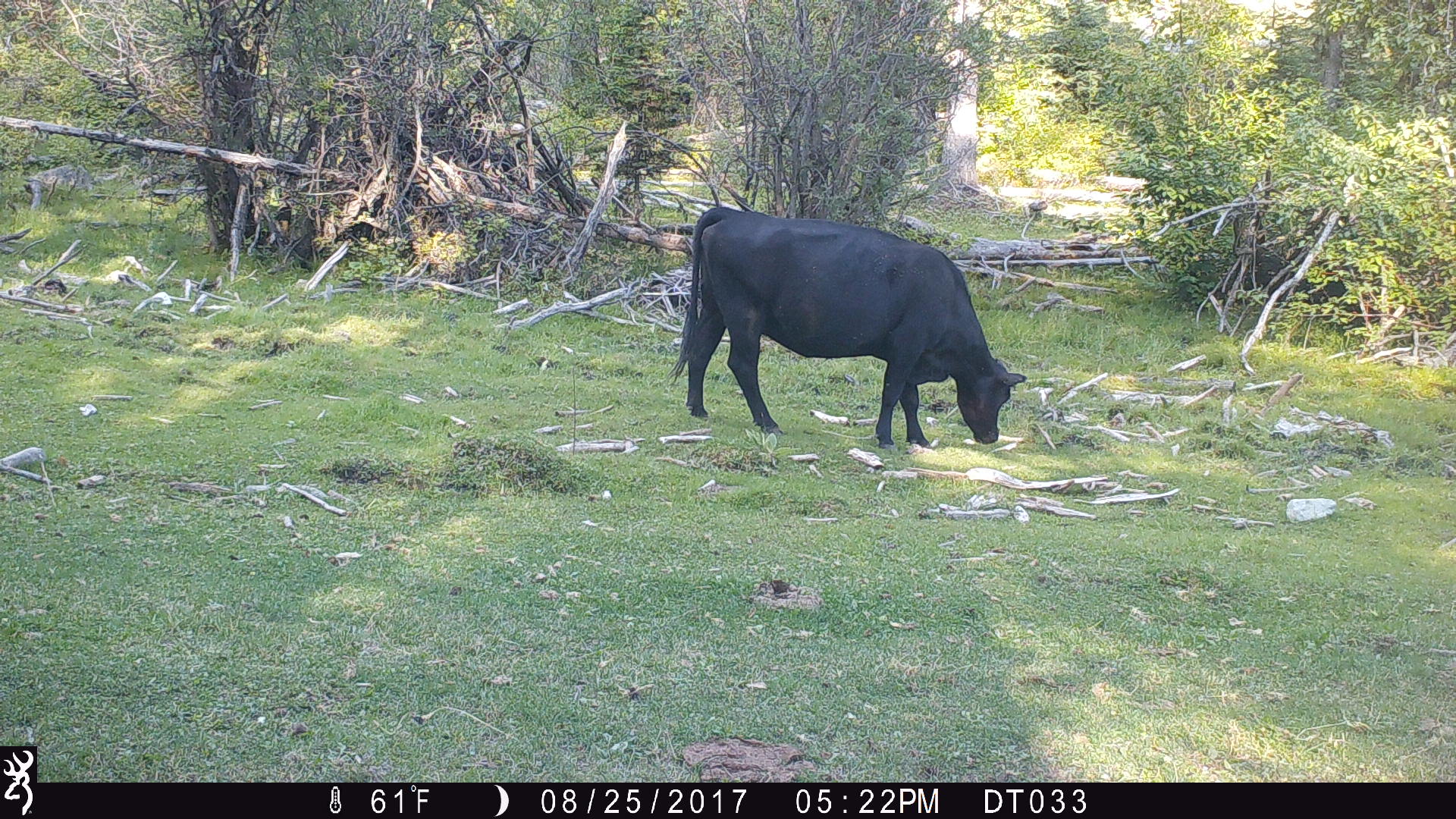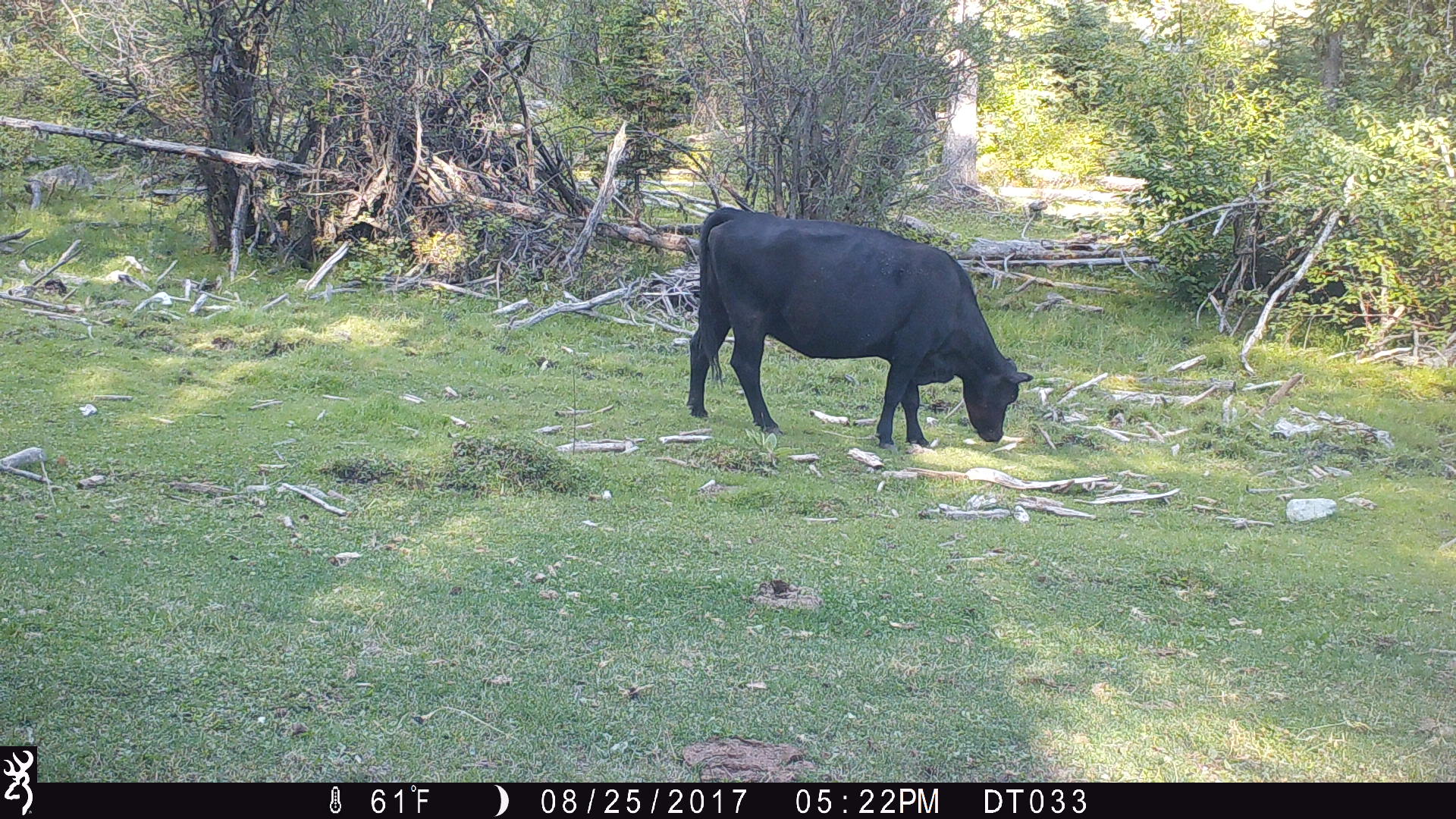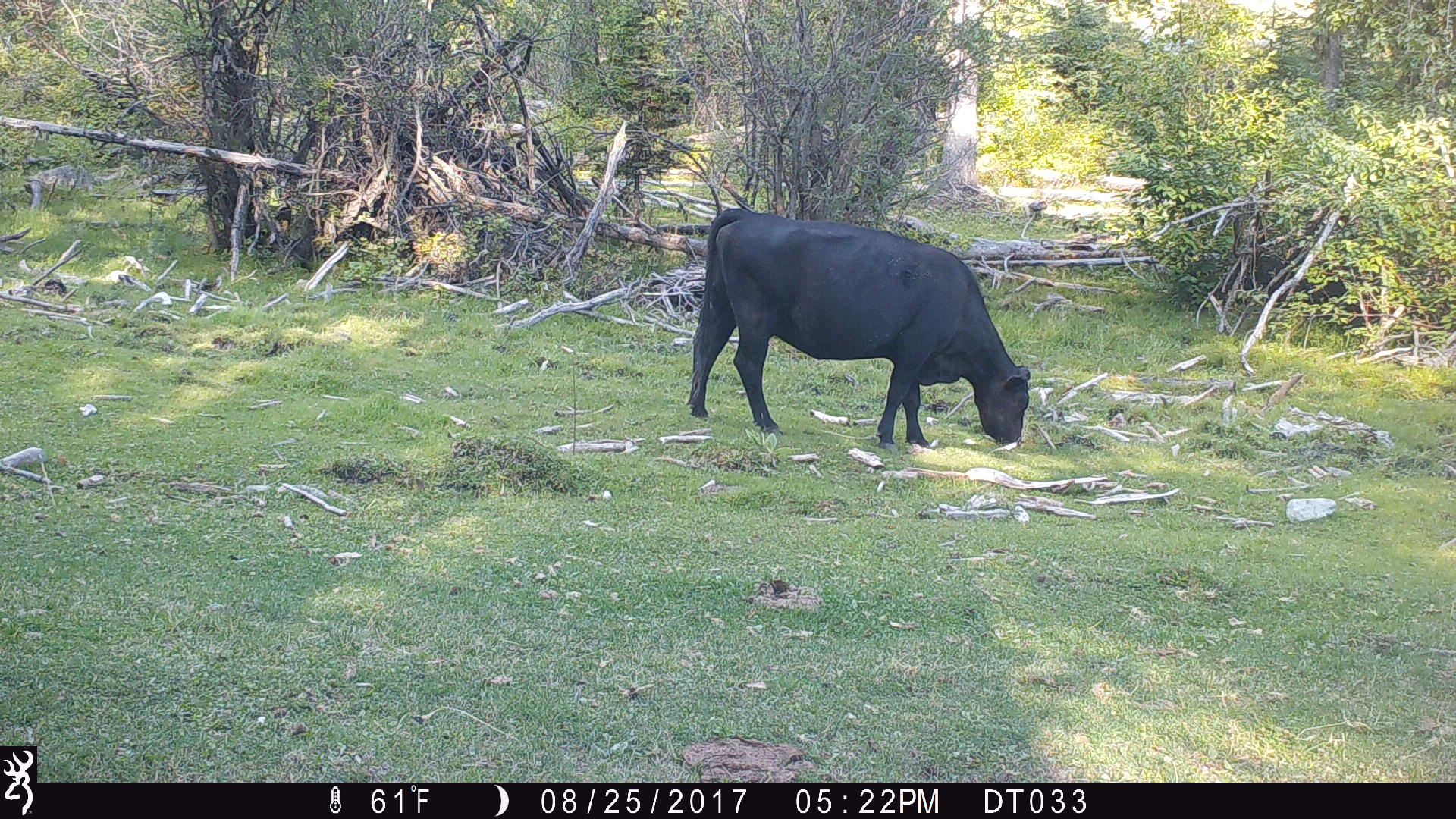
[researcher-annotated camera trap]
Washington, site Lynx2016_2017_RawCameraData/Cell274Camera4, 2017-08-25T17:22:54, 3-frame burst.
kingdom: Animalia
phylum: Chordata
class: Mammalia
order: Artiodactyla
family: Bovidae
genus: Bos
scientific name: Bos taurus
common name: domestic cattle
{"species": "domestic cattle (Bos taurus)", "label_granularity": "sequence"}